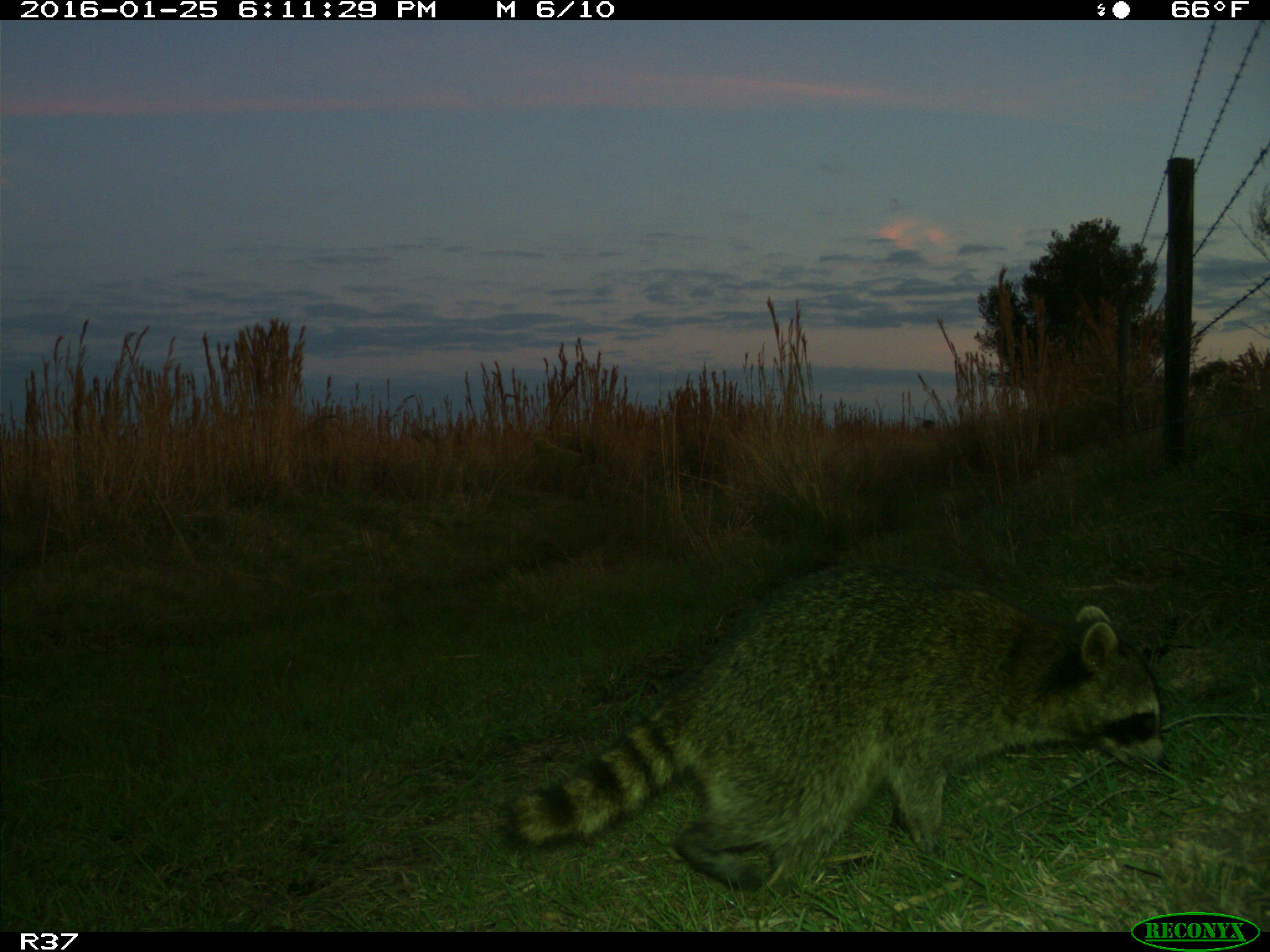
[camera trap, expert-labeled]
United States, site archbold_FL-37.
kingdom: Animalia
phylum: Chordata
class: Mammalia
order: Carnivora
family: Procyonidae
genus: Procyon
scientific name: Procyon lotor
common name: common raccoon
Procyon lotor (common raccoon).